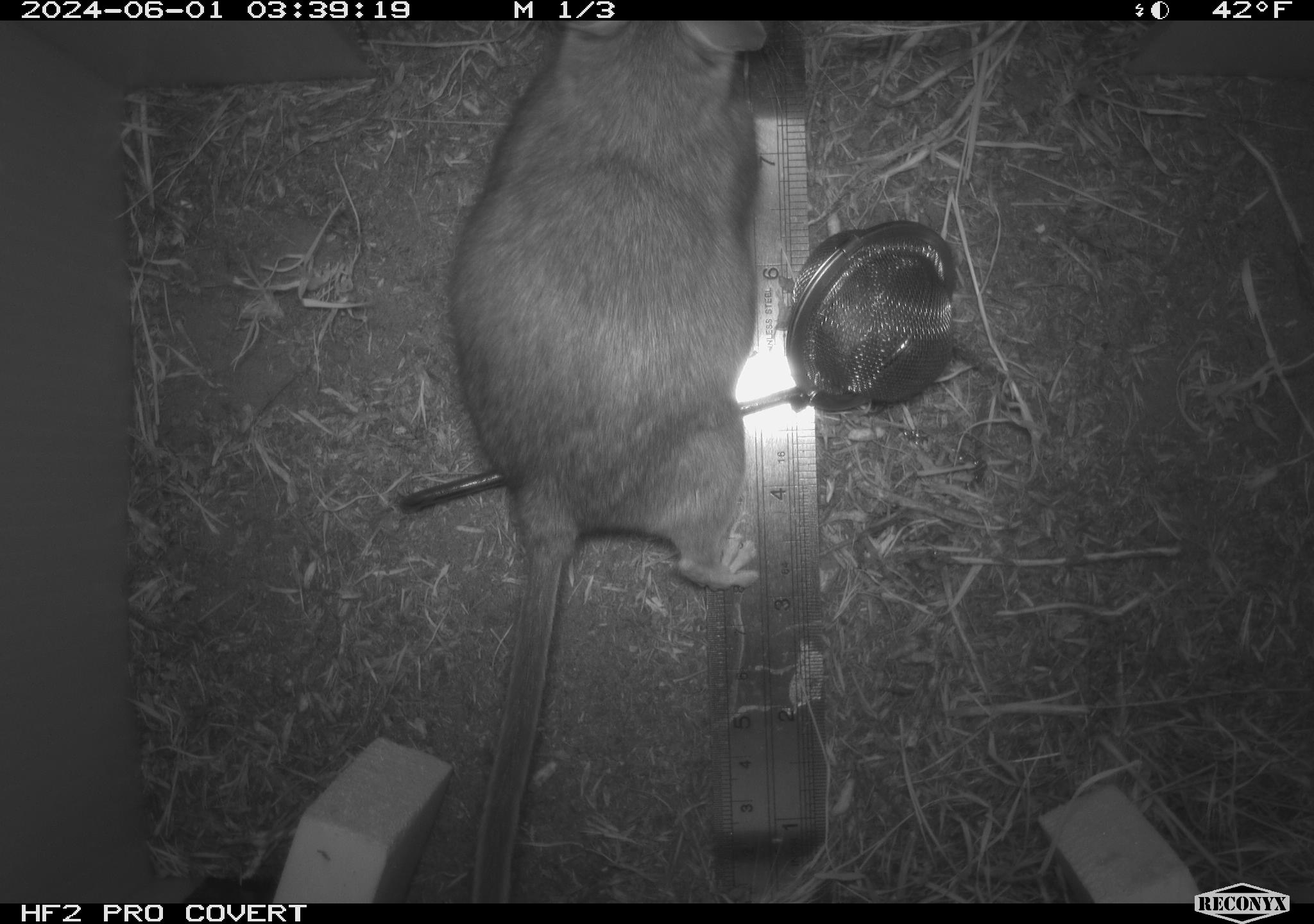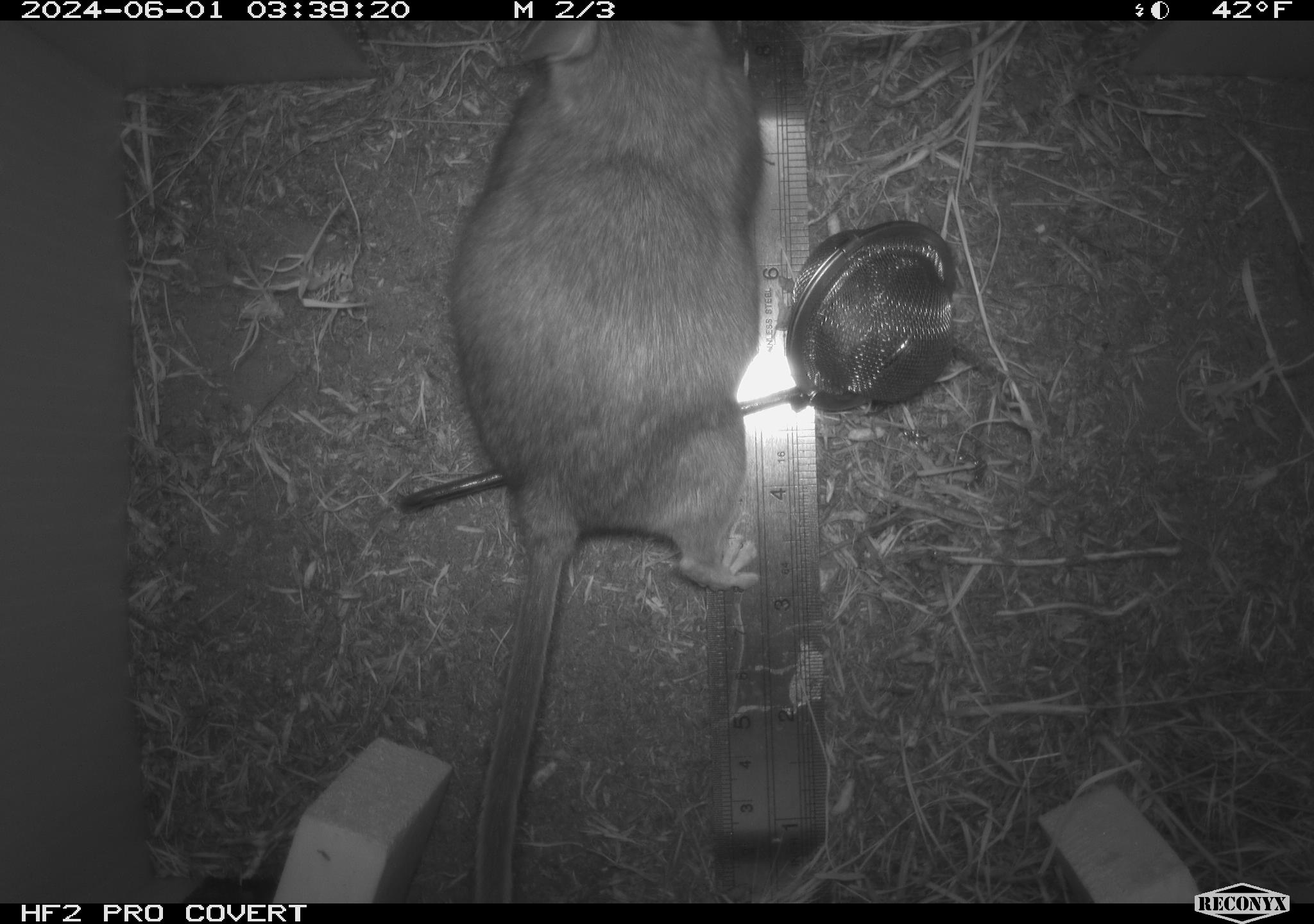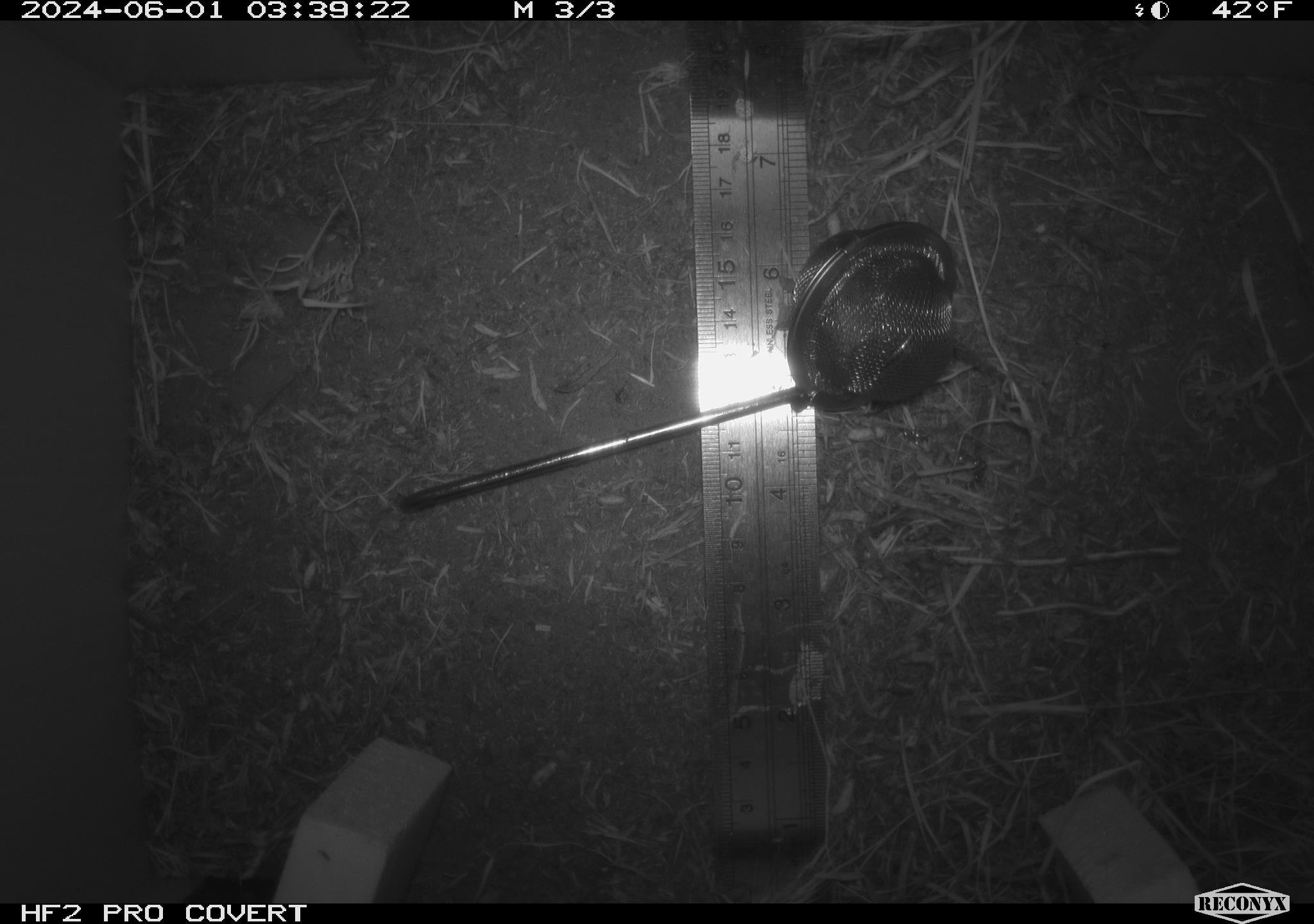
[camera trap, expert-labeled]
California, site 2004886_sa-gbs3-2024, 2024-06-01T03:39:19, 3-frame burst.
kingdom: Animalia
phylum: Chordata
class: Mammalia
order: Rodentia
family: Cricetidae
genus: Neotoma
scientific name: Neotoma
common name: pack rat or woodrat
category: neotoma species